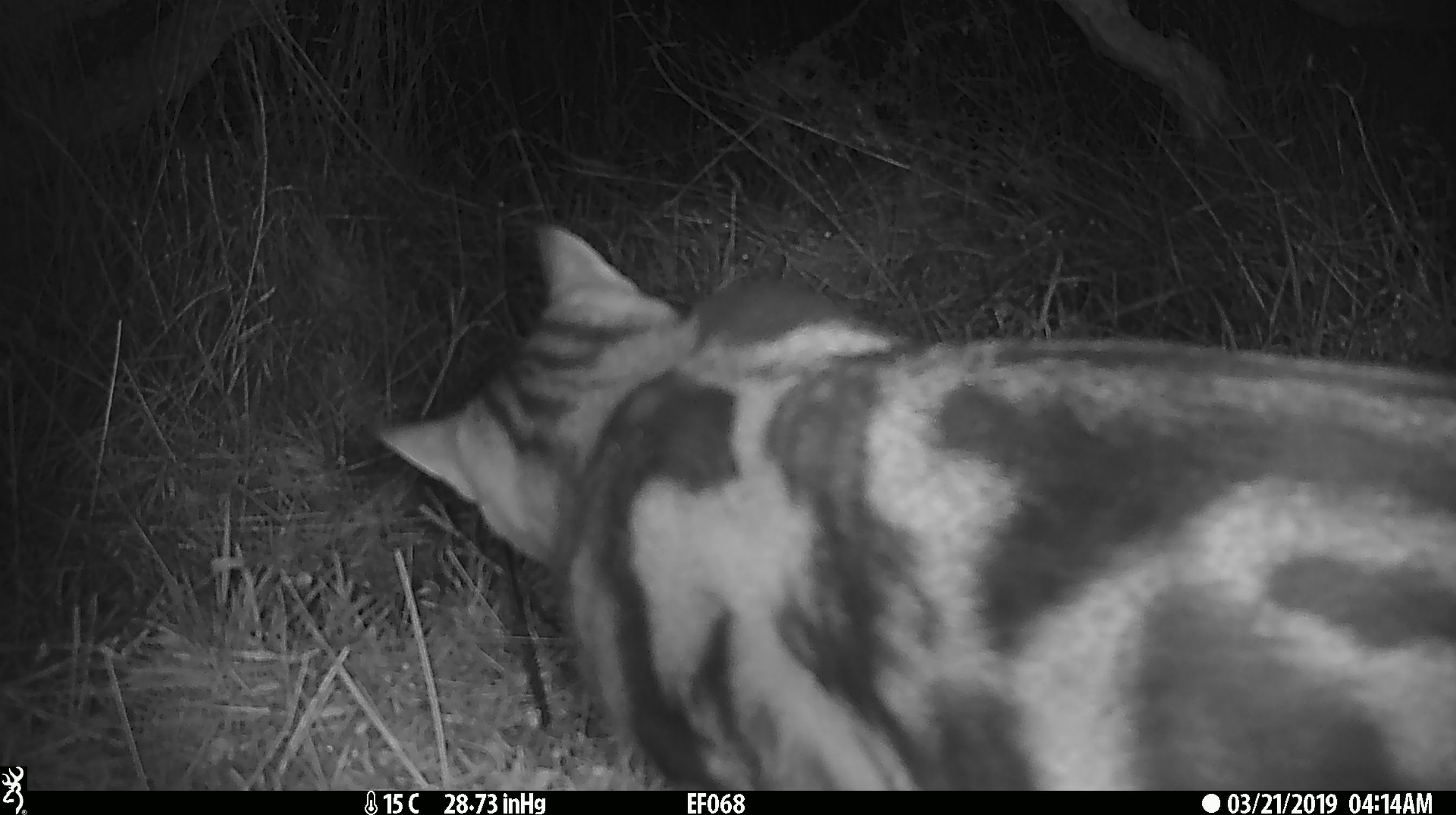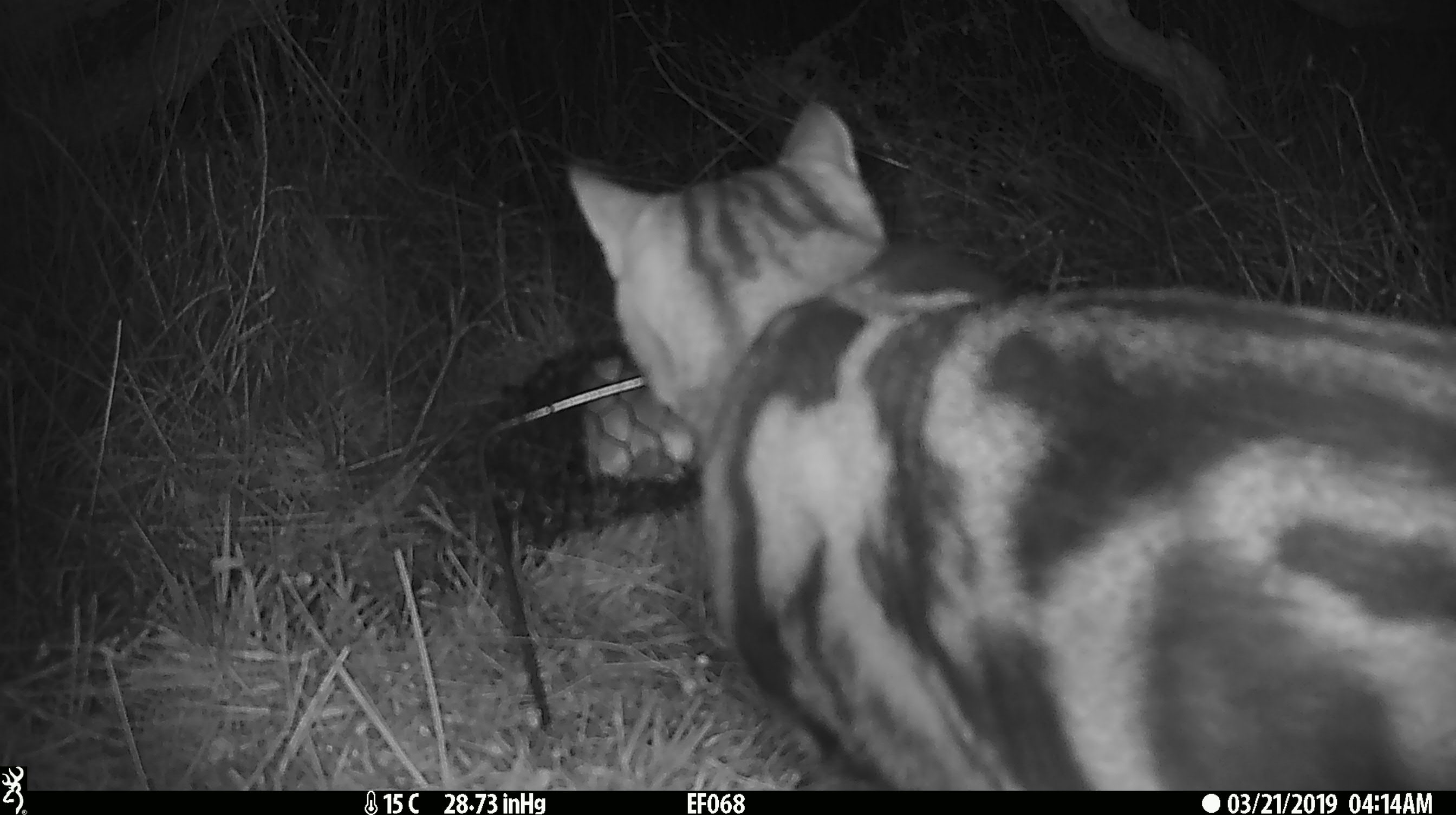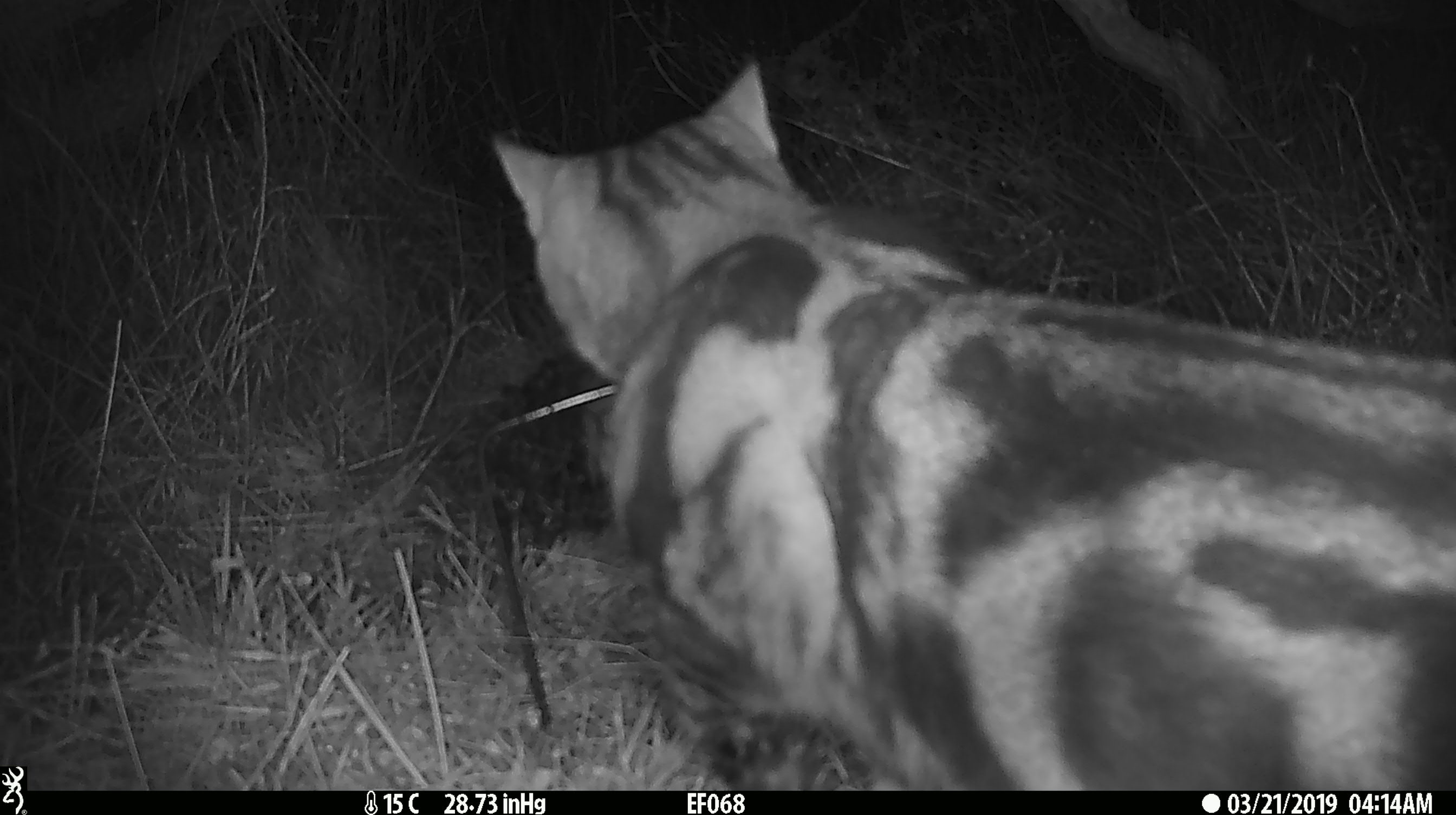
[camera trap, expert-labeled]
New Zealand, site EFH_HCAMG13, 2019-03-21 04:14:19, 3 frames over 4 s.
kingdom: Animalia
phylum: Chordata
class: Mammalia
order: Carnivora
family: Felidae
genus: Felis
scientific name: Felis catus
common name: domestic cat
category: cat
Cat (domestic cat) (Felis catus).